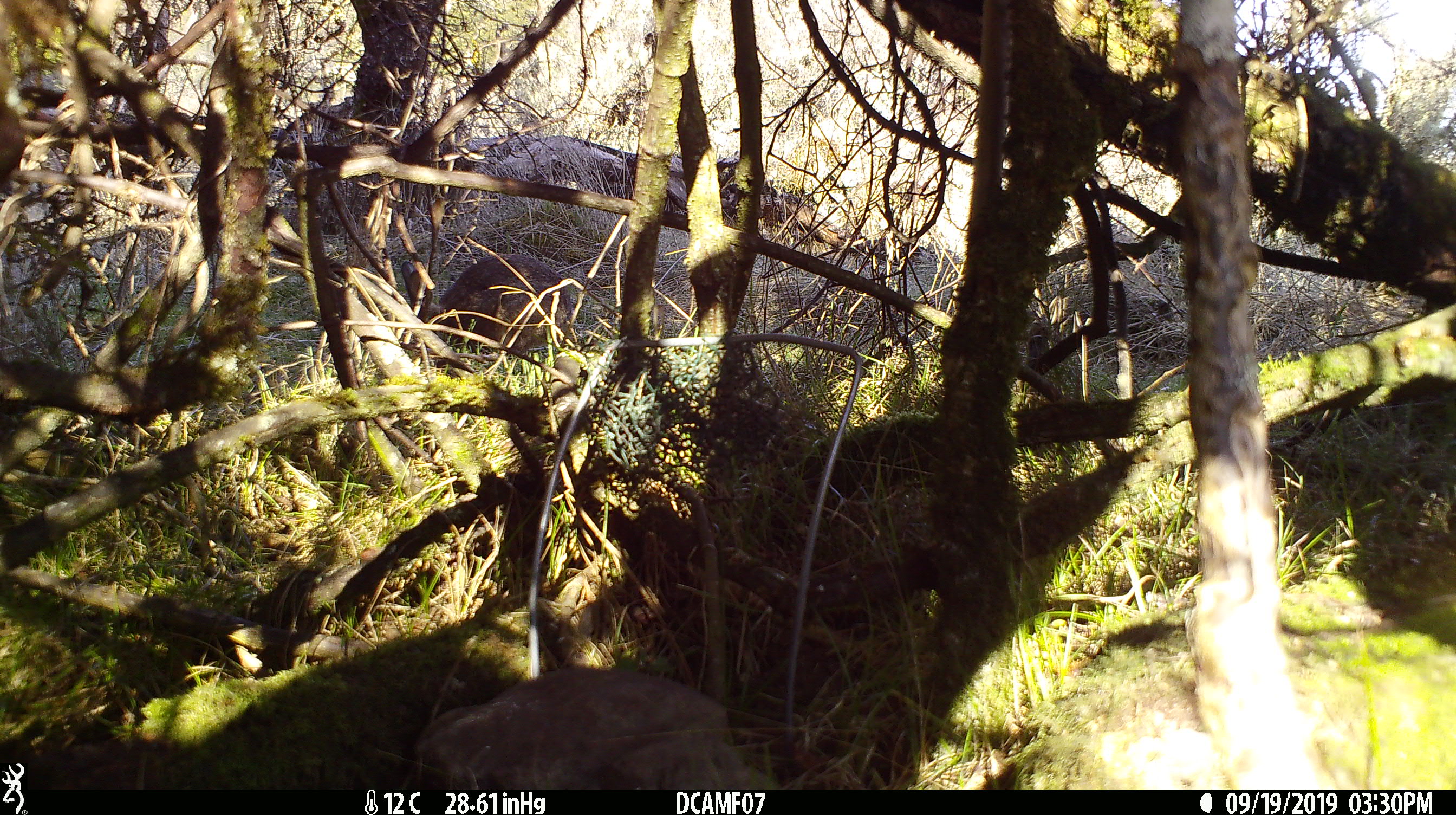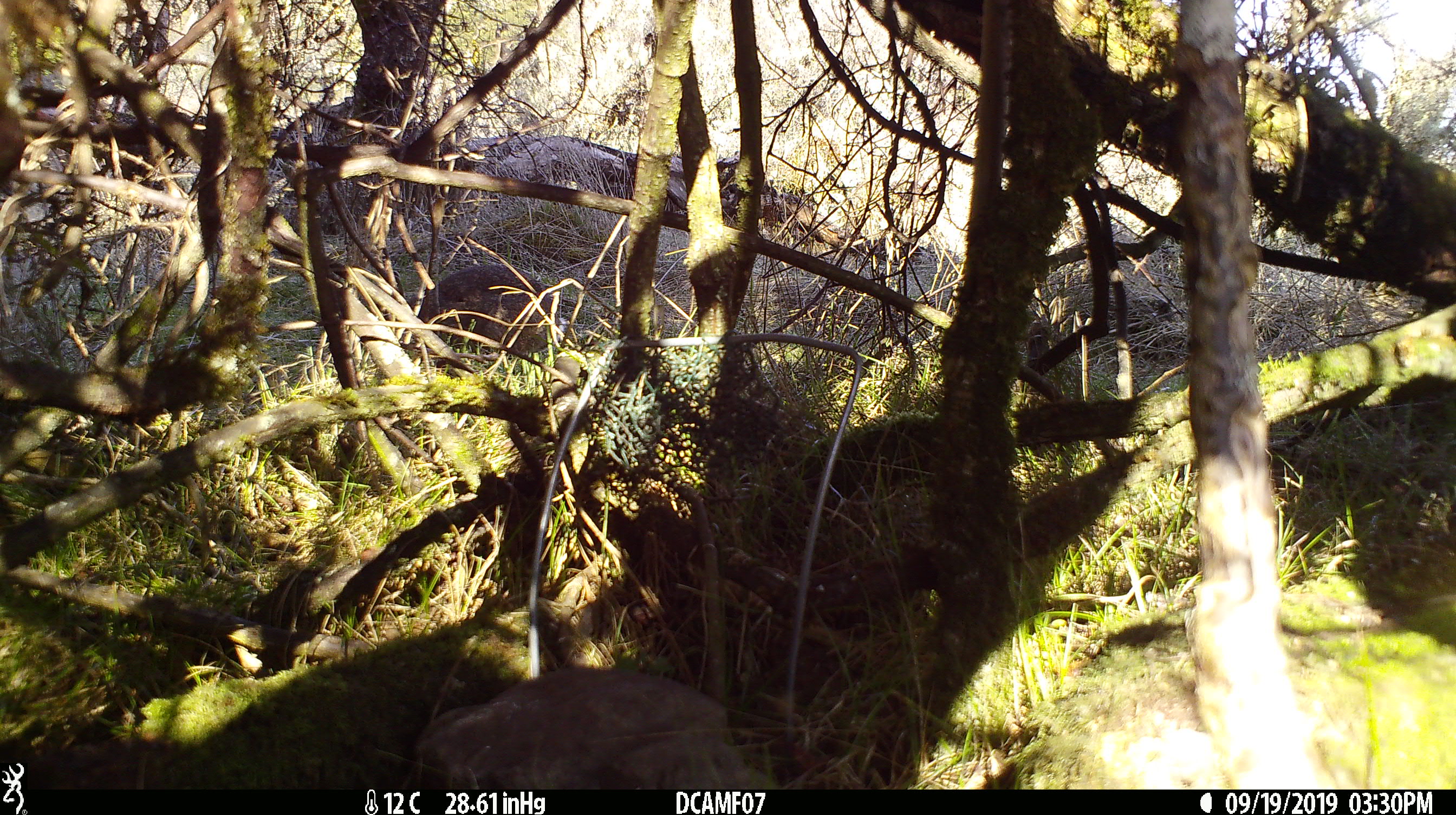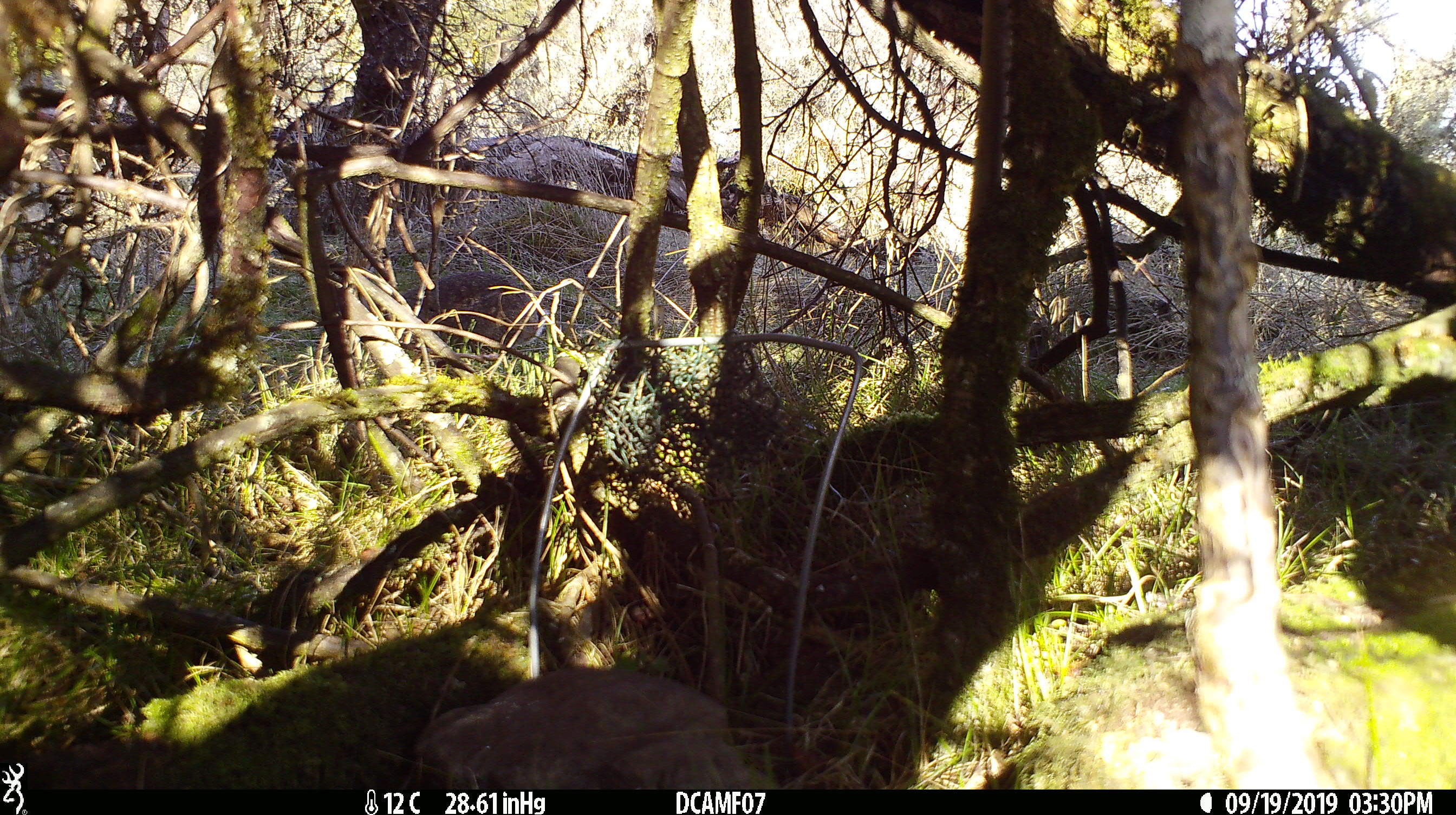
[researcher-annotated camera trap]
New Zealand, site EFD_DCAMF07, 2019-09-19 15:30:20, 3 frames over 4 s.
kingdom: Animalia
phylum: Chordata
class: Mammalia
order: Lagomorpha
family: Leporidae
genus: Oryctolagus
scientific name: Oryctolagus cuniculus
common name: european rabbit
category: rabbit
Rabbit (european rabbit) (Oryctolagus cuniculus).